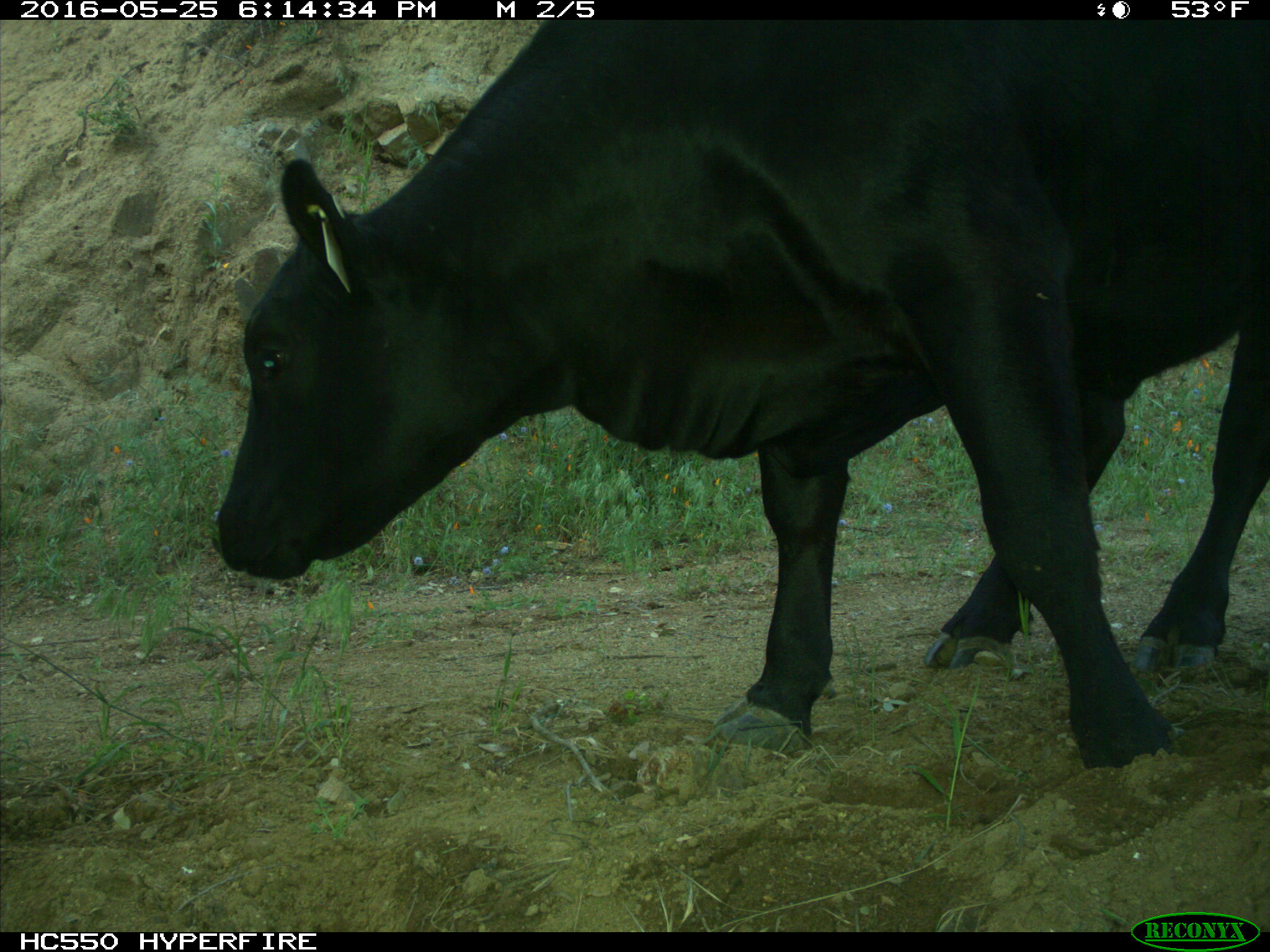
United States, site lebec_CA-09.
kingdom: Animalia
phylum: Chordata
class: Mammalia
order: Artiodactyla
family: Bovidae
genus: Bos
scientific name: Bos taurus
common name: domestic cow